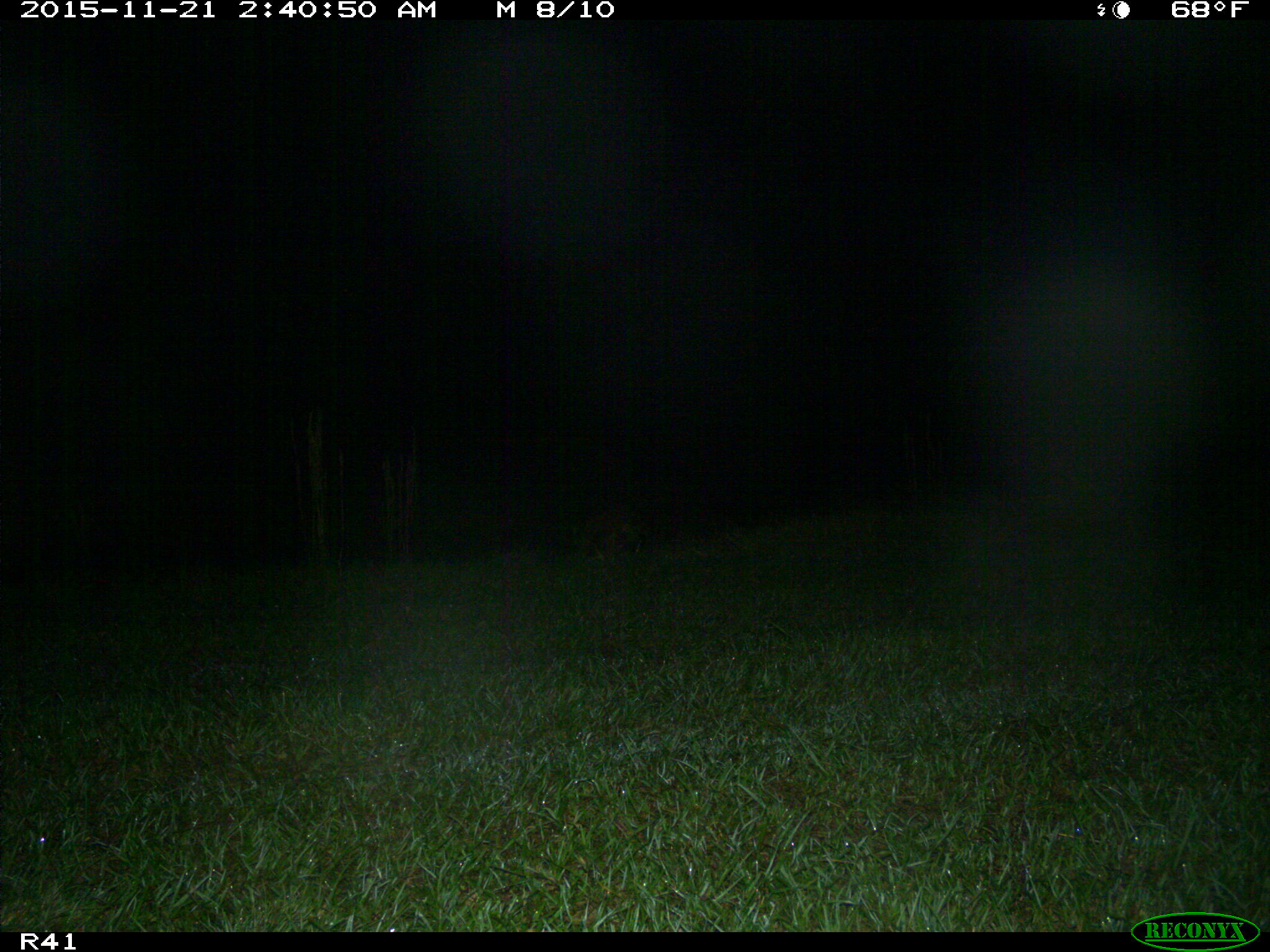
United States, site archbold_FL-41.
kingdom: Animalia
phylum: Chordata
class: Mammalia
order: Carnivora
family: Procyonidae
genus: Procyon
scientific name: Procyon lotor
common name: common raccoon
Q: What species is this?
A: Procyon lotor (common raccoon).